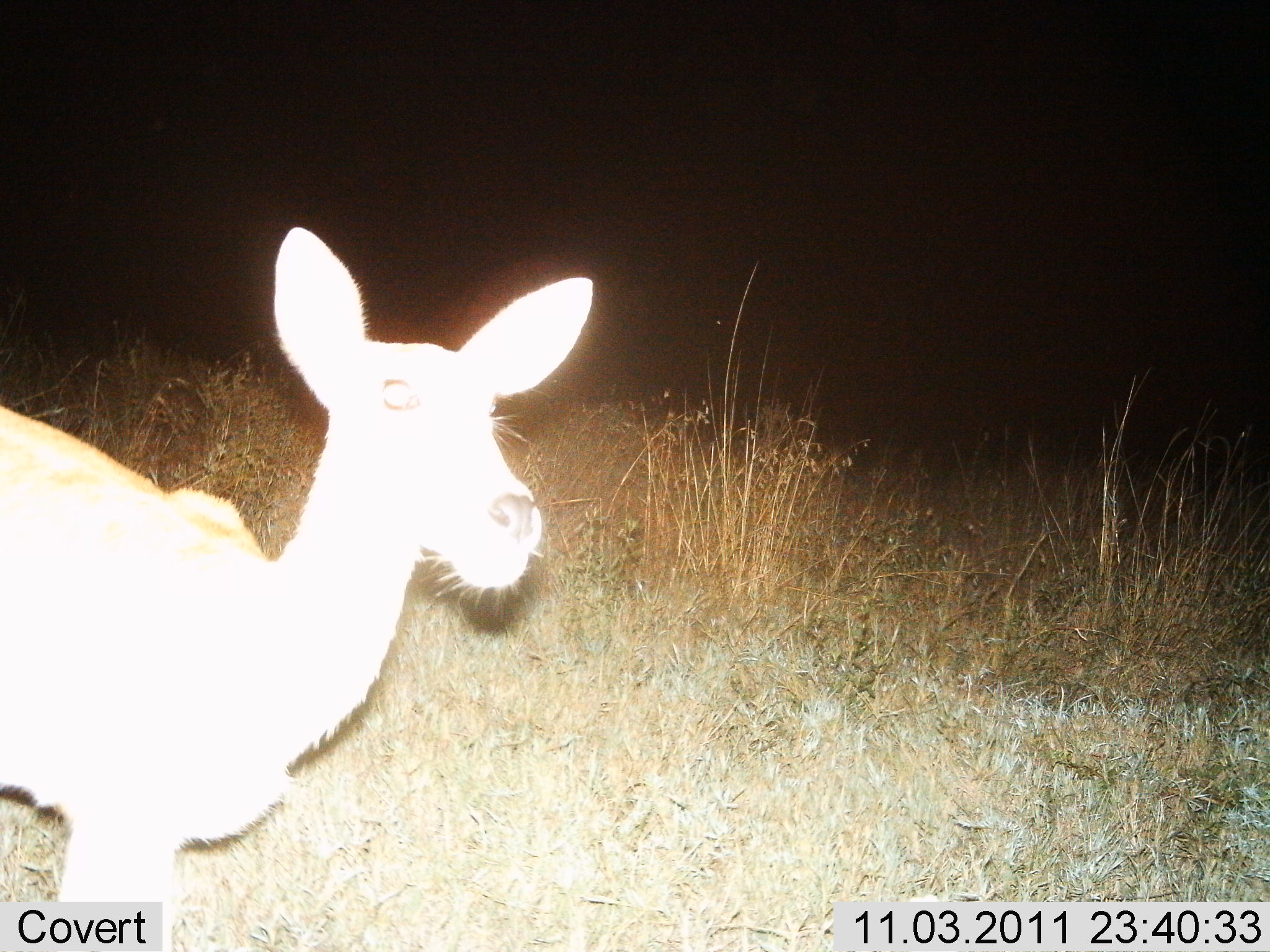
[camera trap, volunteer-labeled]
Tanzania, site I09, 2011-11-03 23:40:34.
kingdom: Animalia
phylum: Chordata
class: Mammalia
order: Artiodactyla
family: Bovidae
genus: Redunca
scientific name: Redunca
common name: reedbuck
Reedbuck (Redunca), count 1. Behavior (volunteer vote fractions): standing 100%, resting 0%, moving 0%, interacting 0%. Young present (vote fraction): 11%. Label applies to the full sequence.